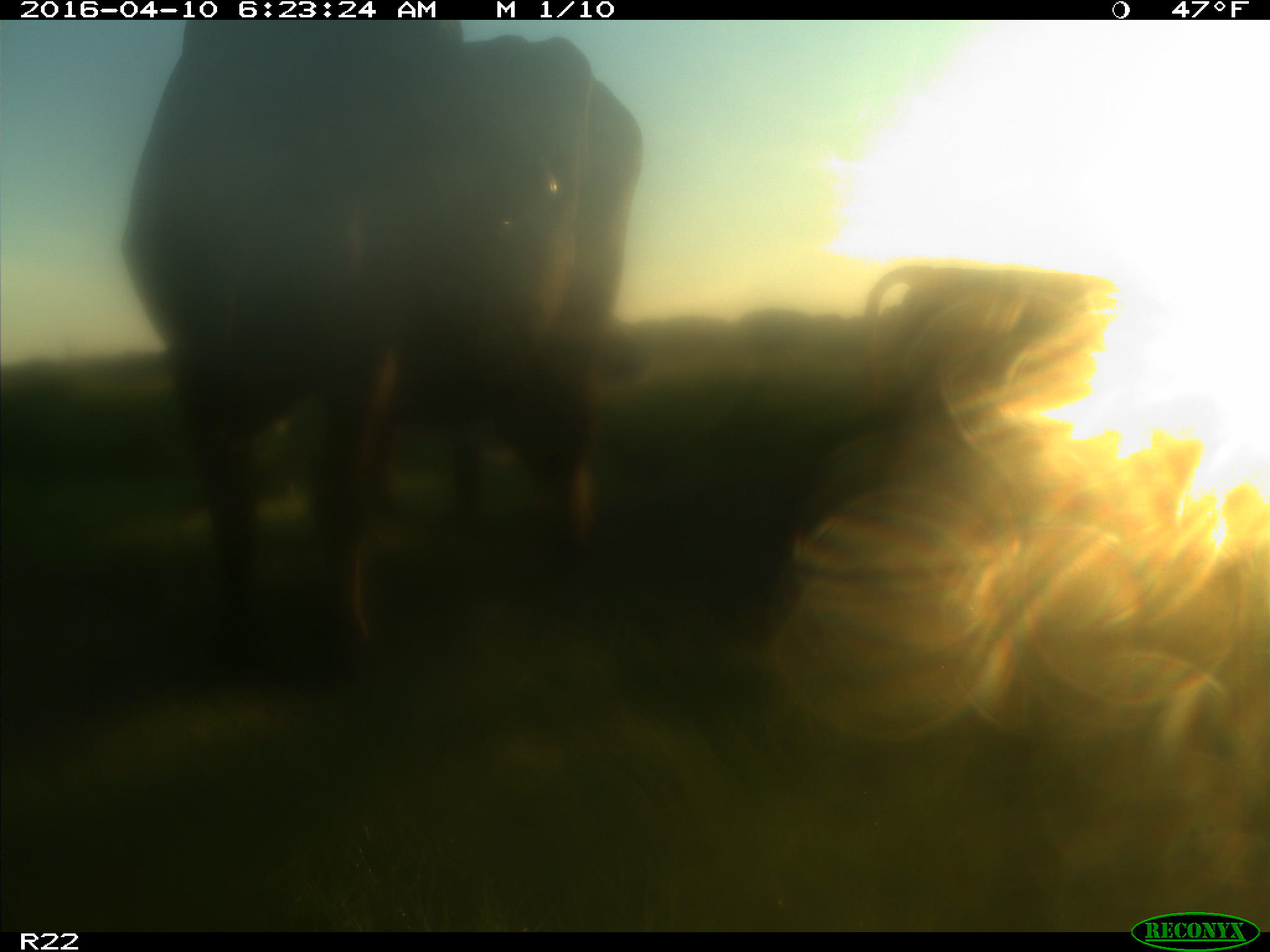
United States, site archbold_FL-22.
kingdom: Animalia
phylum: Chordata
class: Mammalia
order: Artiodactyla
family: Bovidae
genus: Bos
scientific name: Bos taurus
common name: domestic cow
Bos taurus (domestic cow).